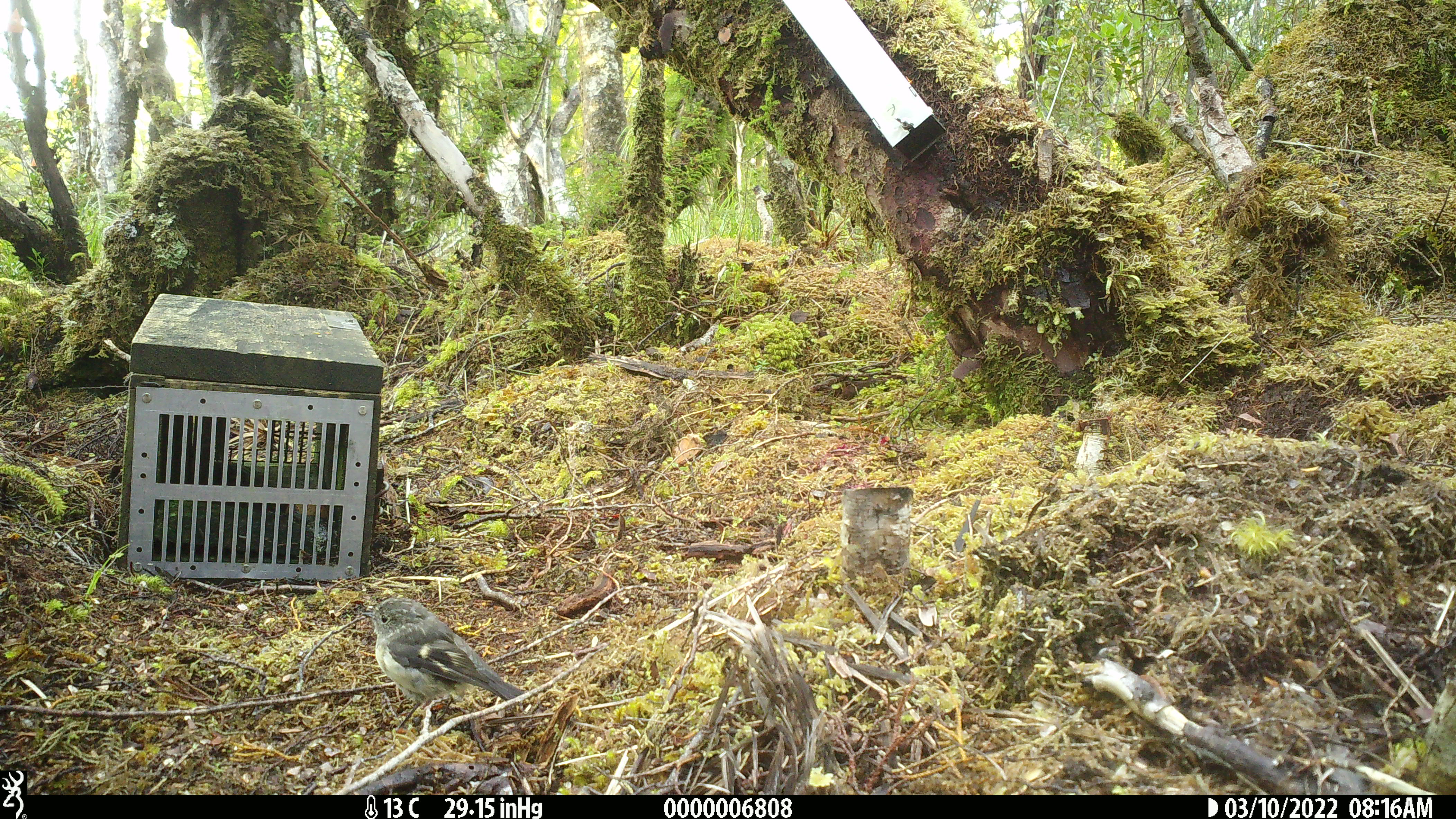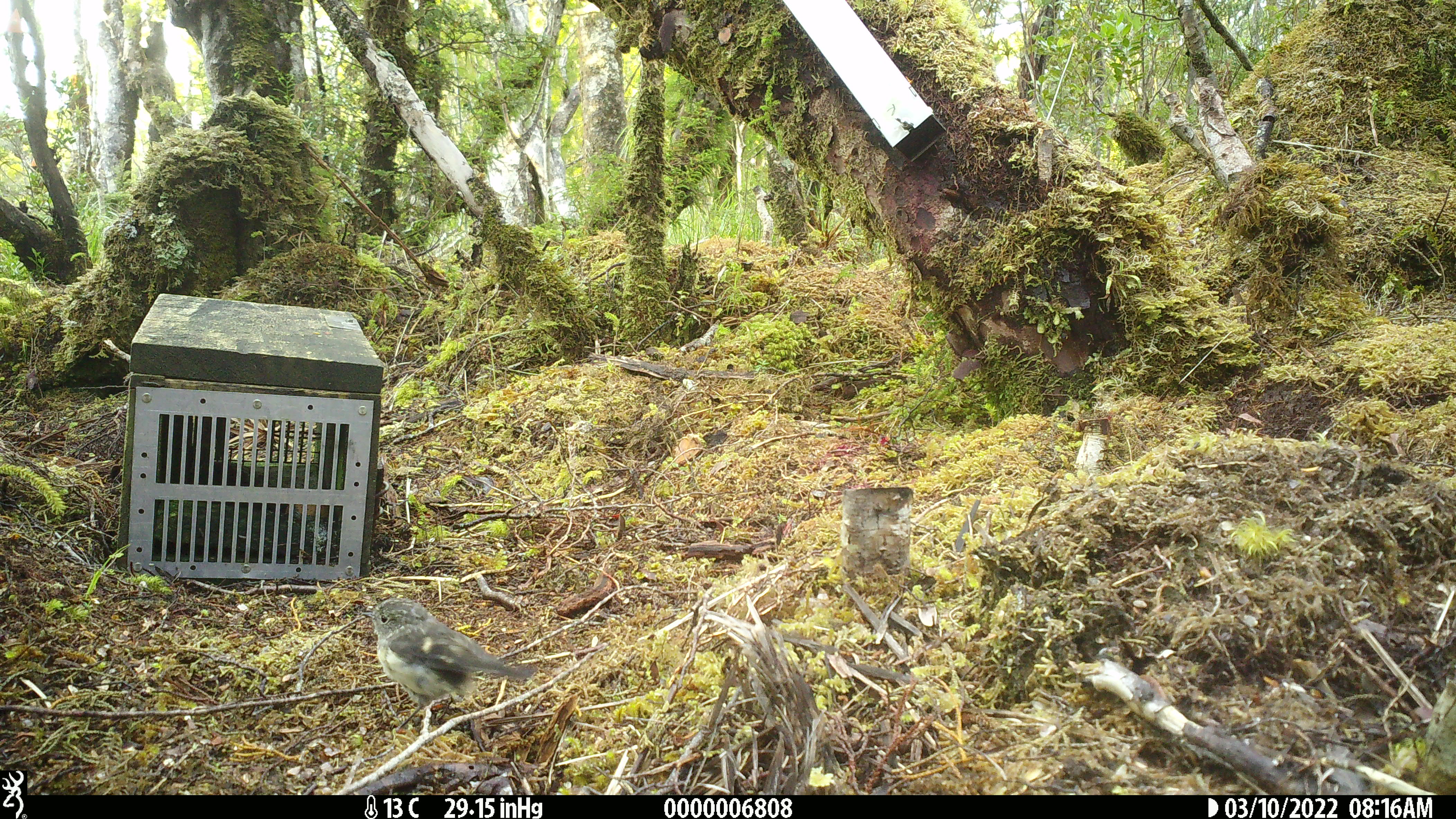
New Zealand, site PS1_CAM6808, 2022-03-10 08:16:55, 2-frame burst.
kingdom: Animalia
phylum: Chordata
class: Aves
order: Passeriformes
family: Petroicidae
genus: Petroica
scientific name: Petroica macrocephala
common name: tomtit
Tomtit (Petroica macrocephala).